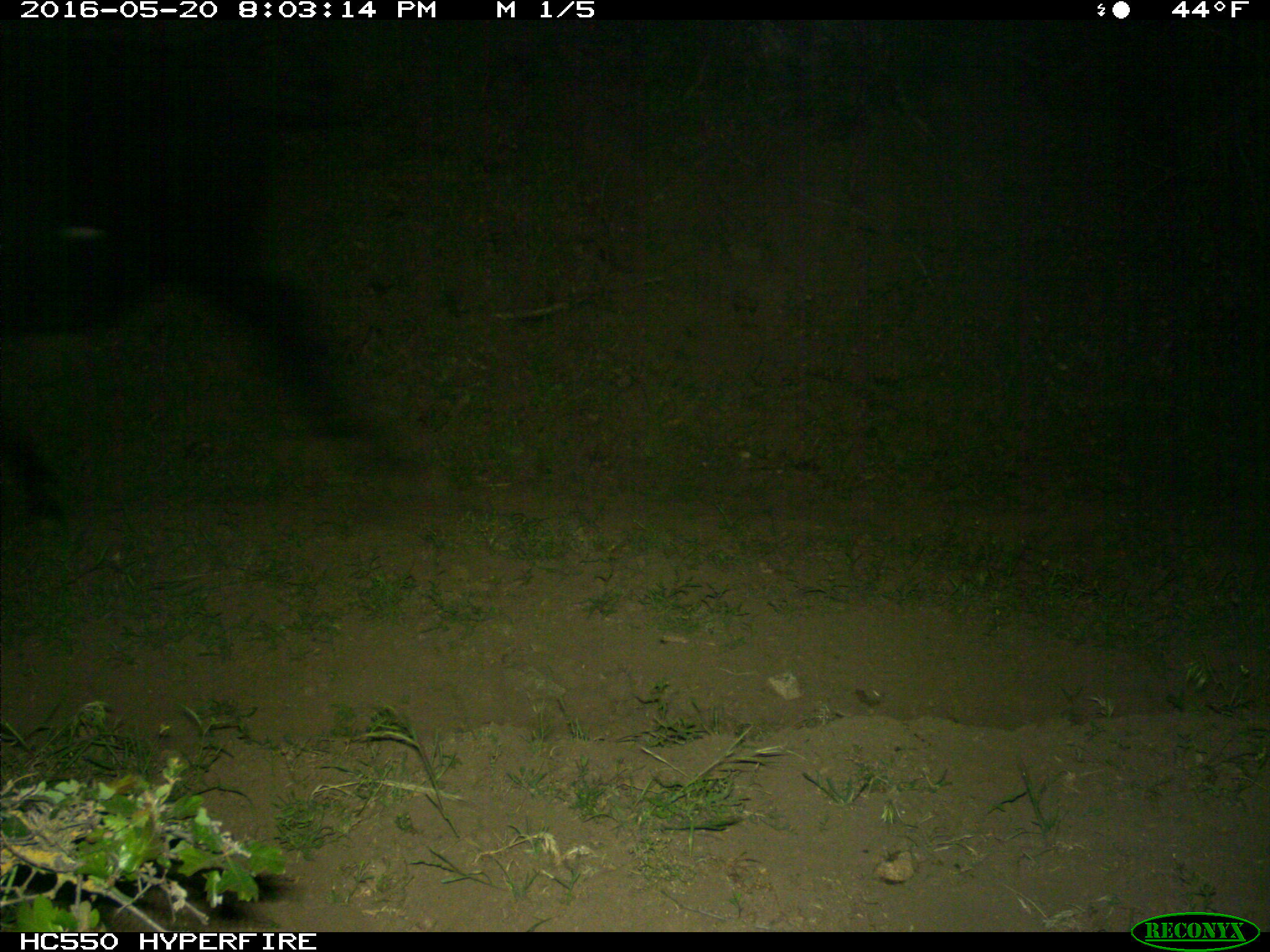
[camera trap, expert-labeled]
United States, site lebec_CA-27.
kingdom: Animalia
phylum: Chordata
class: Mammalia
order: Artiodactyla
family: Bovidae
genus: Bos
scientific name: Bos taurus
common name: domestic cow